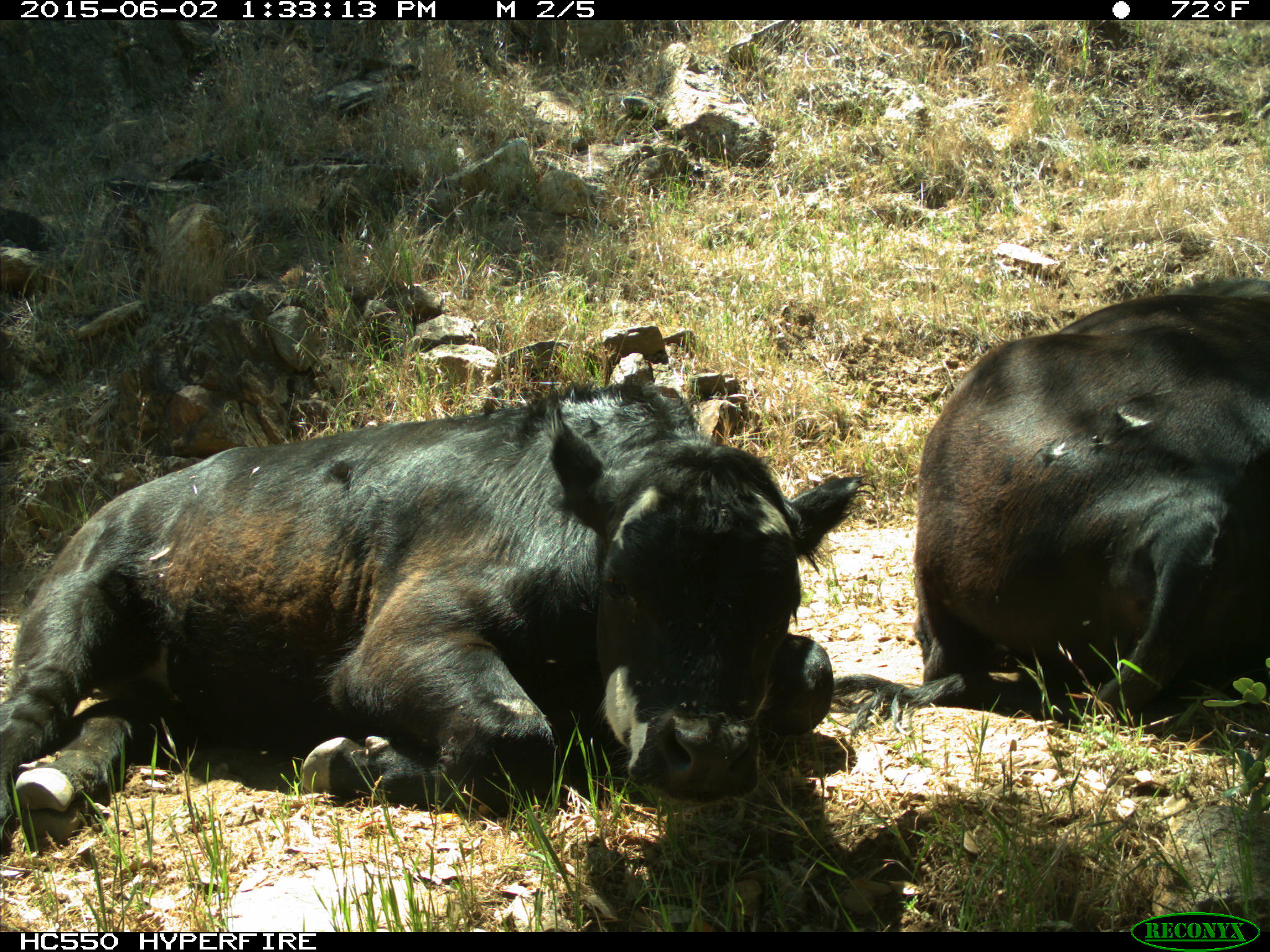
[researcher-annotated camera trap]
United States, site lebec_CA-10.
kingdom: Animalia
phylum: Chordata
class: Mammalia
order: Artiodactyla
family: Bovidae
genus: Bos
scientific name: Bos taurus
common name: domestic cow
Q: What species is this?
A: Bos taurus (domestic cow).